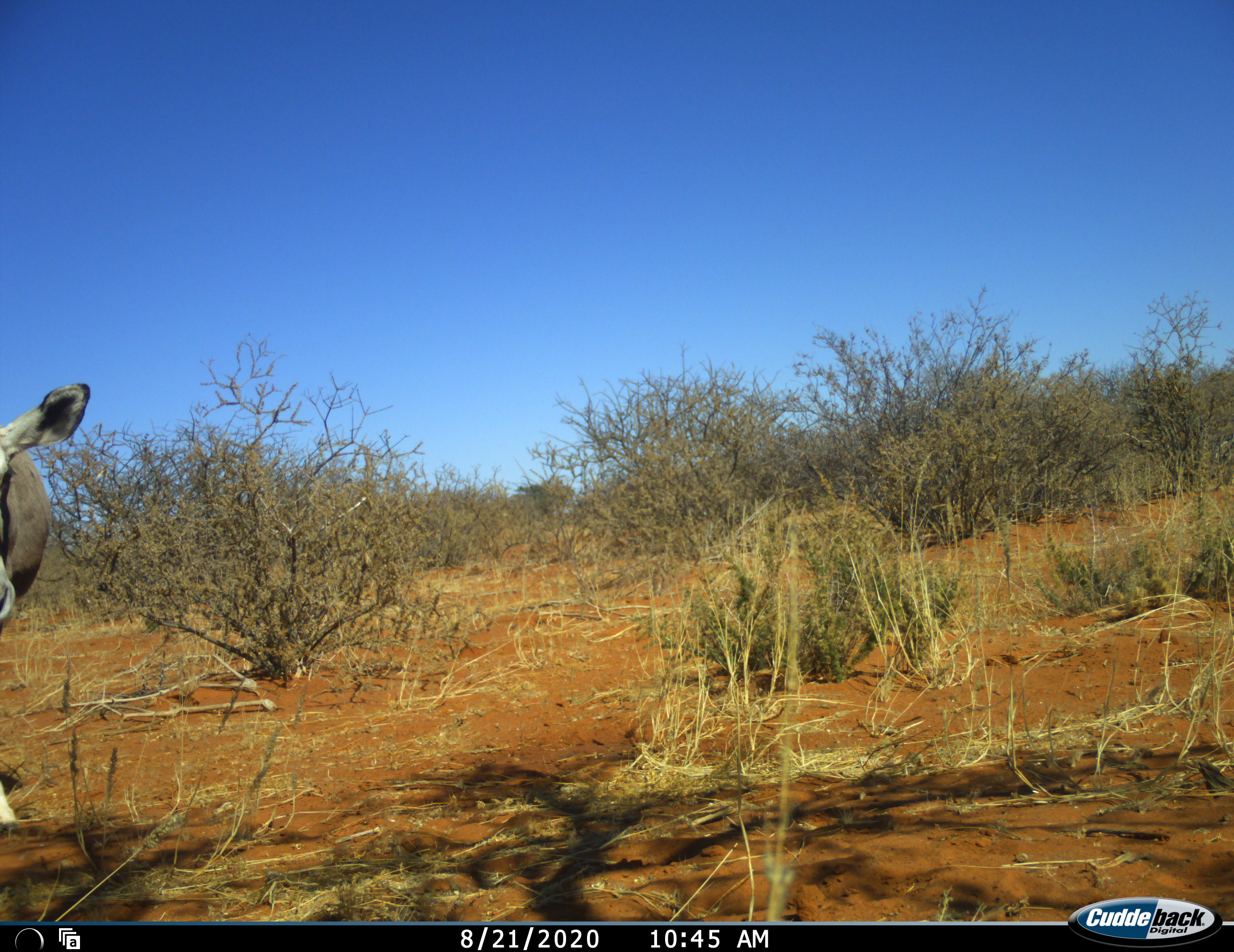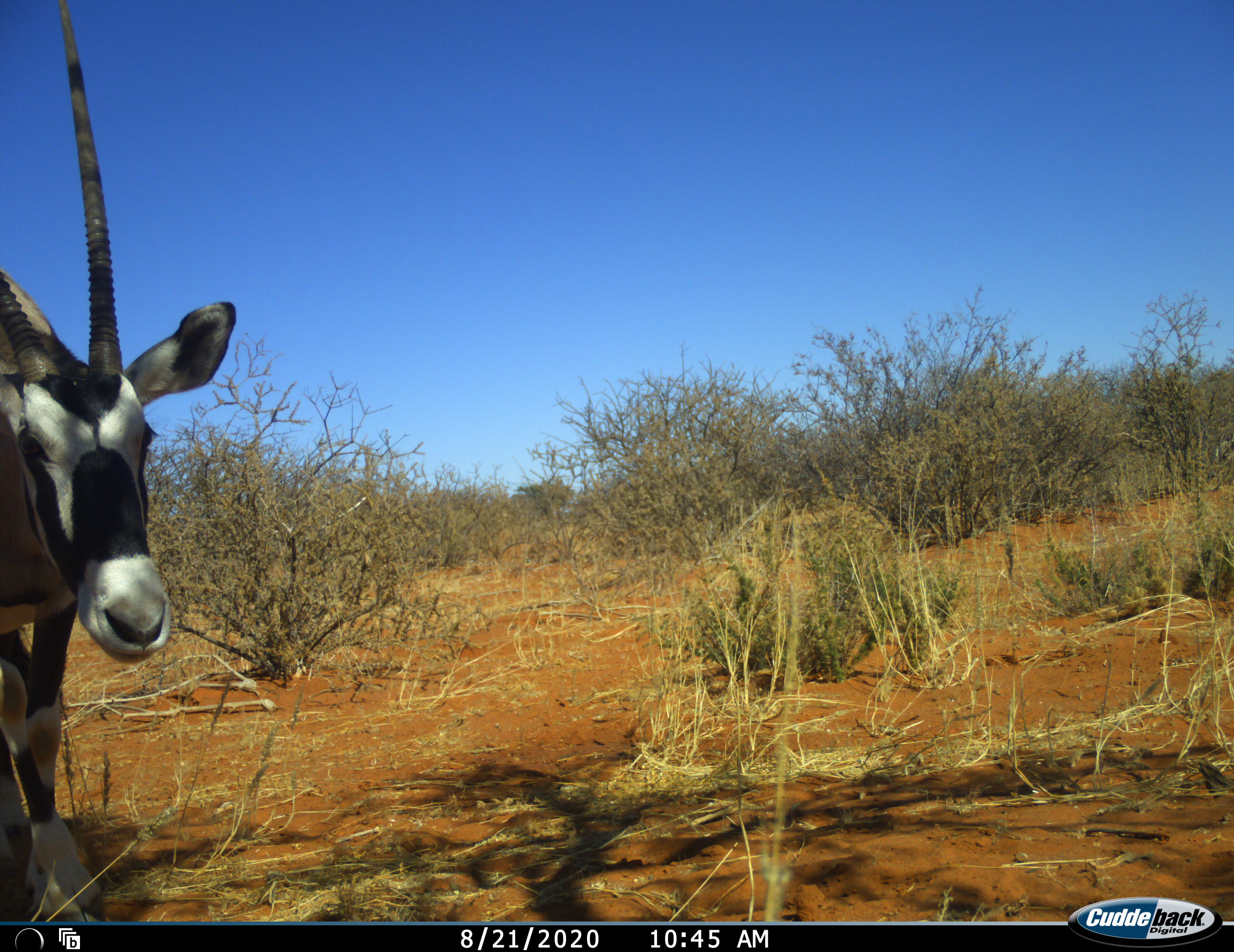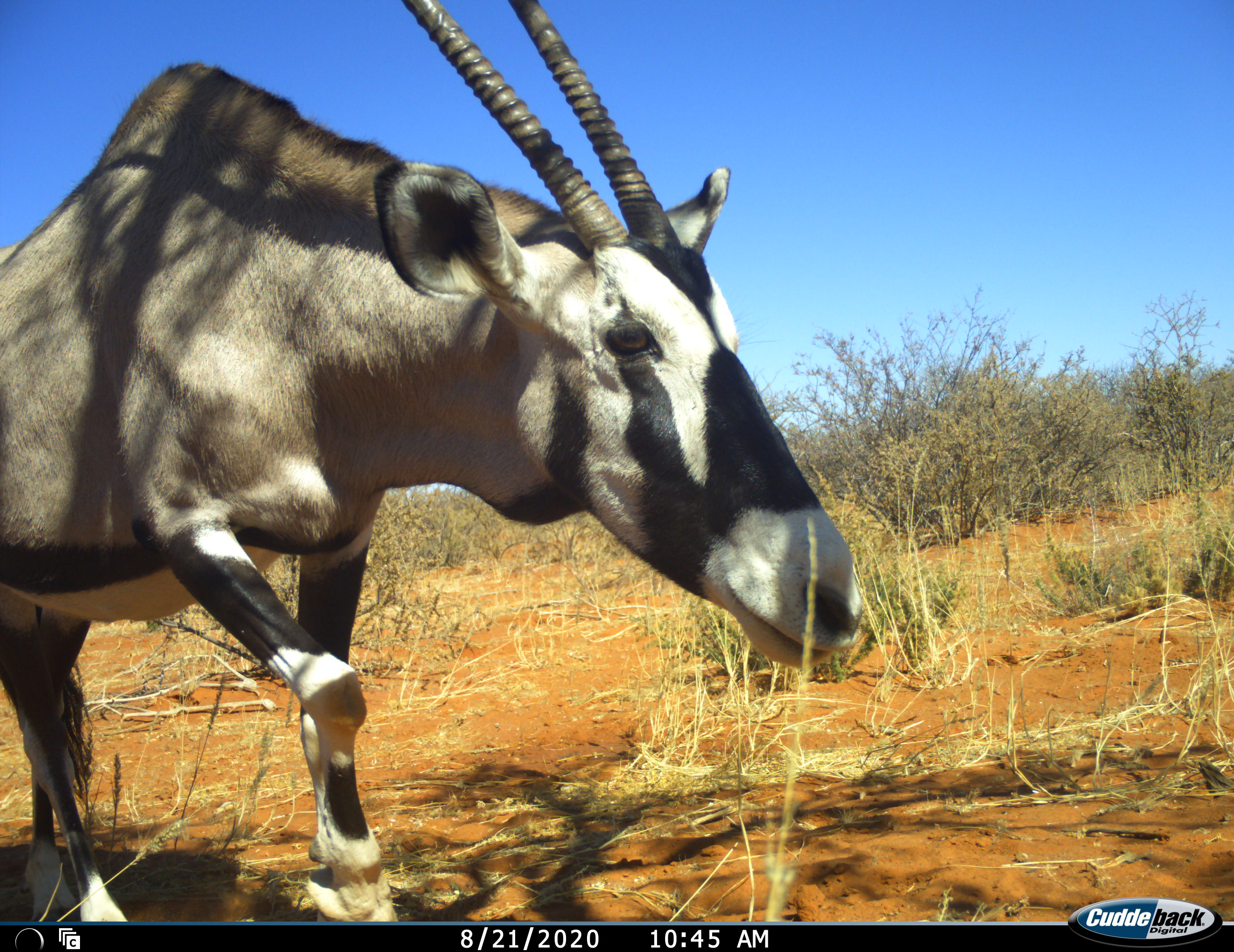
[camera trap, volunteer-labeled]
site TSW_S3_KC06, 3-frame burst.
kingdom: Animalia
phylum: Chordata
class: Mammalia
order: Artiodactyla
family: Bovidae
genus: Oryx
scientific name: Oryx gazella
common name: gemsbok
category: oryx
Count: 1.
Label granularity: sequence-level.